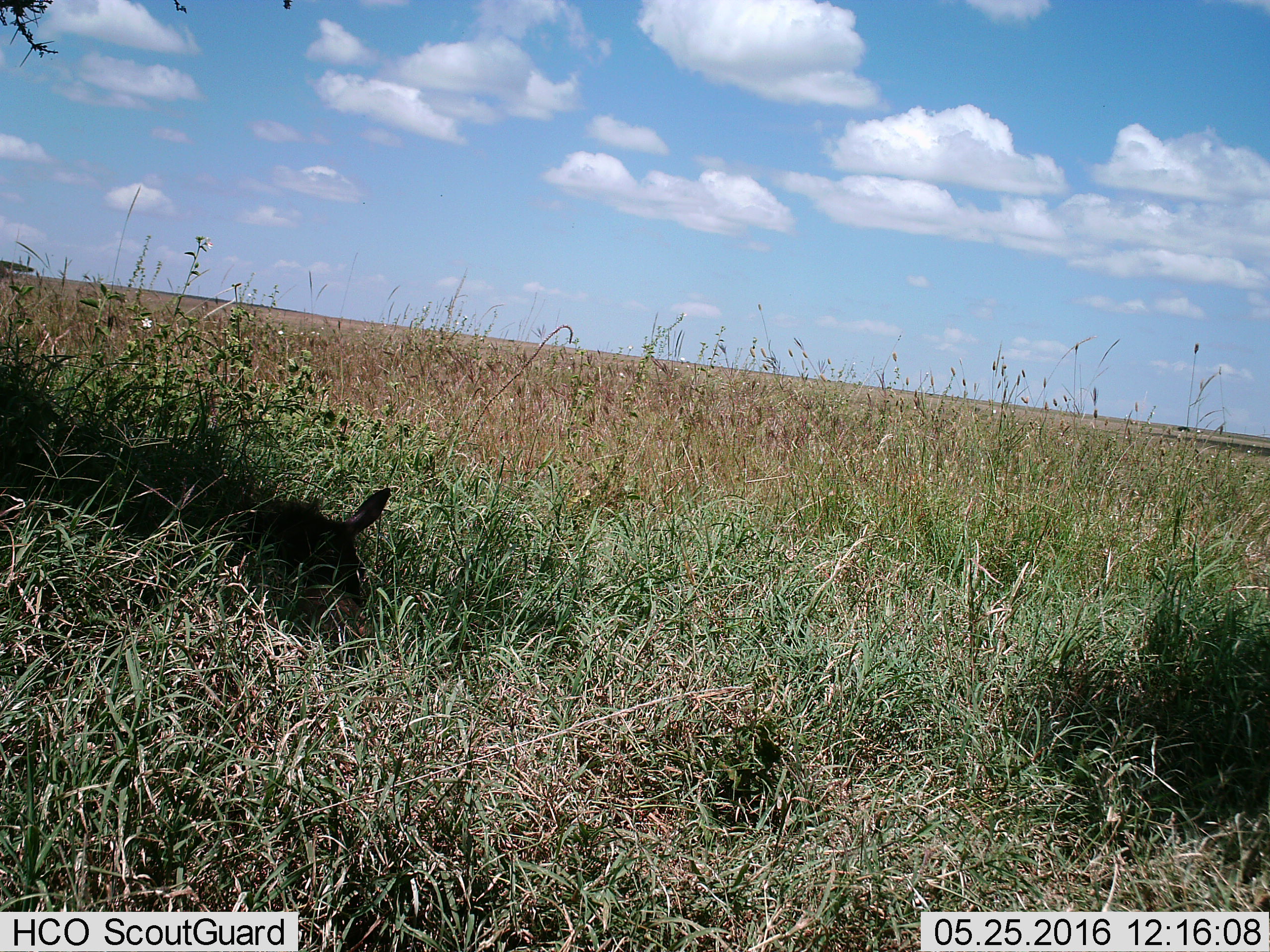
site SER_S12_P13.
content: unidentified animal